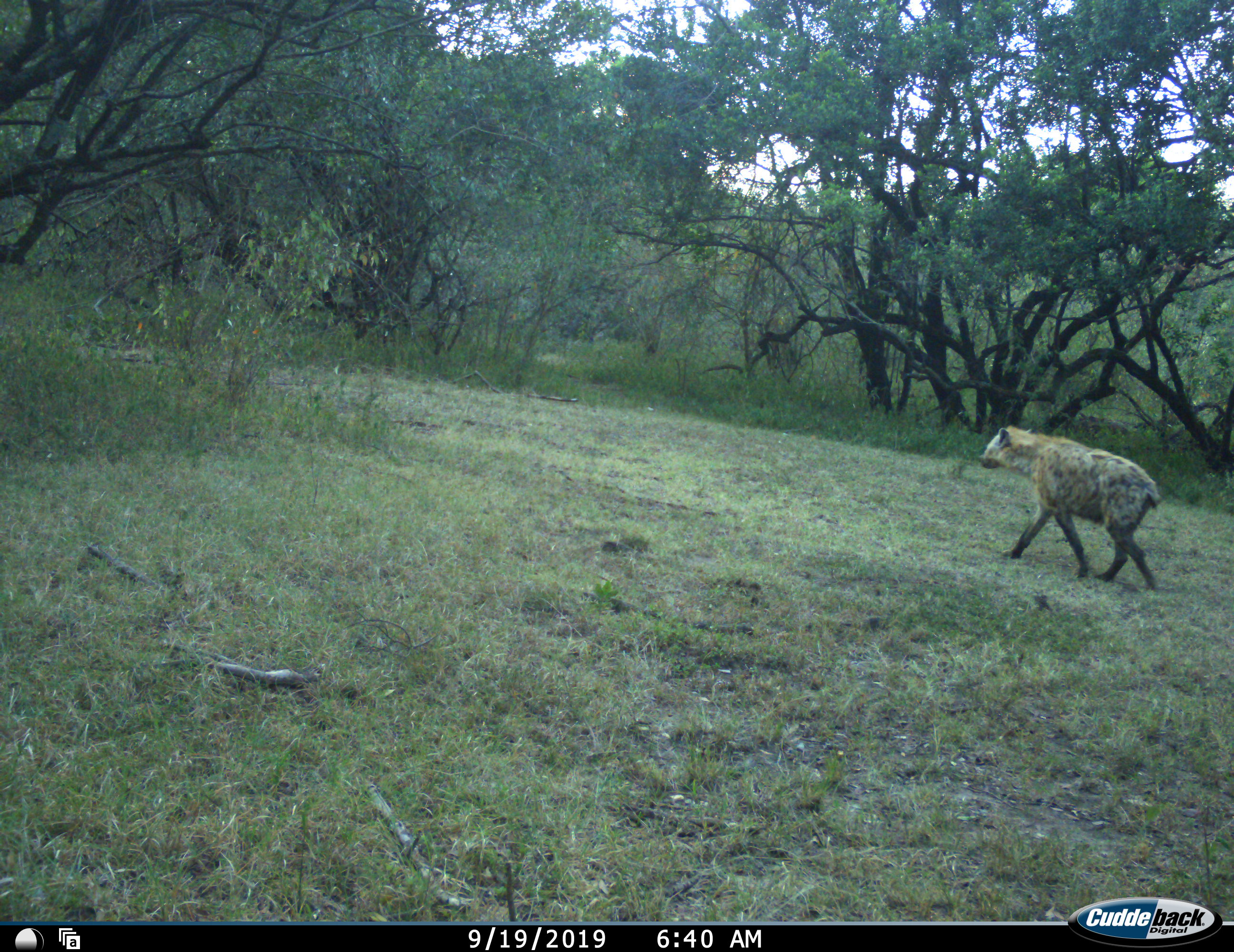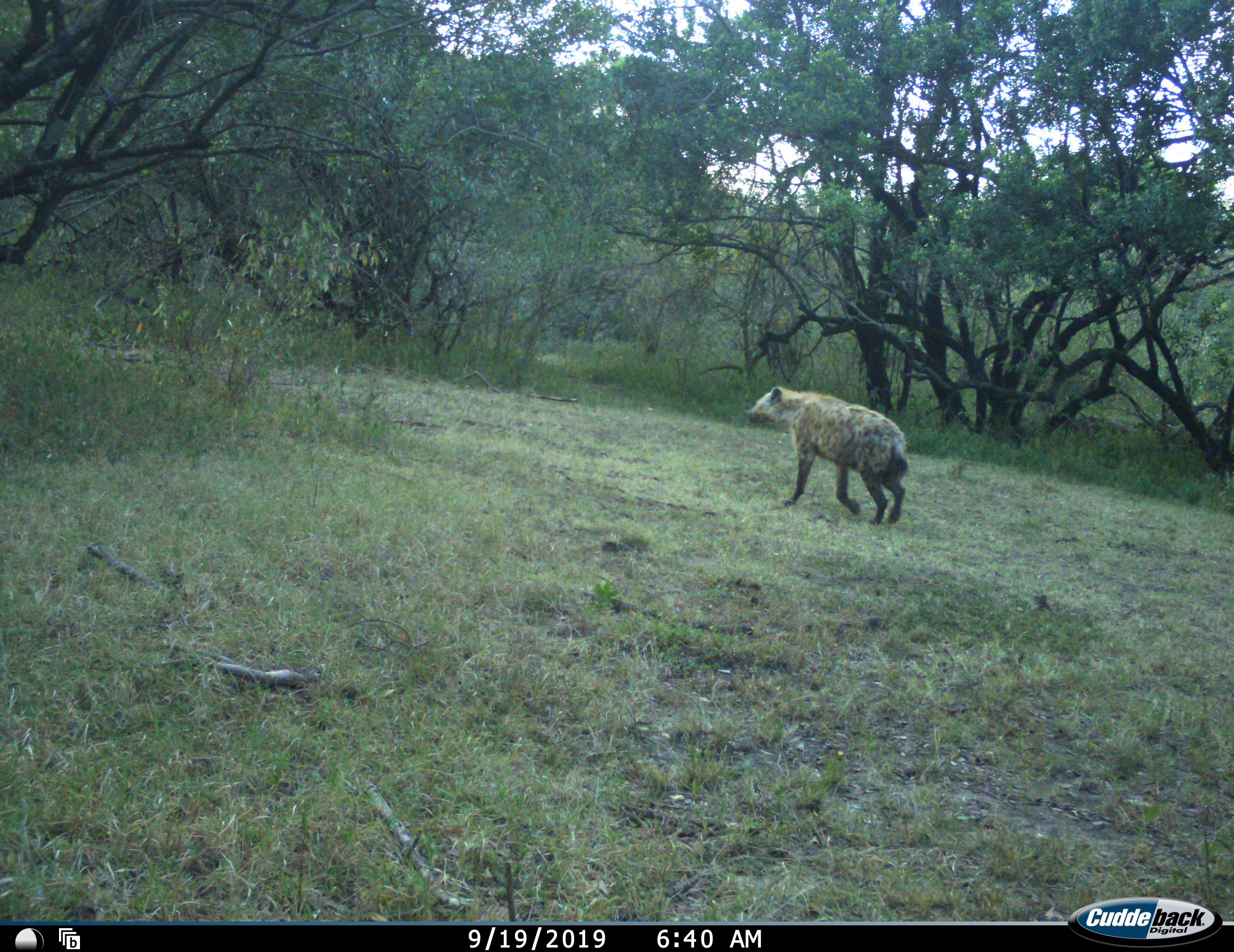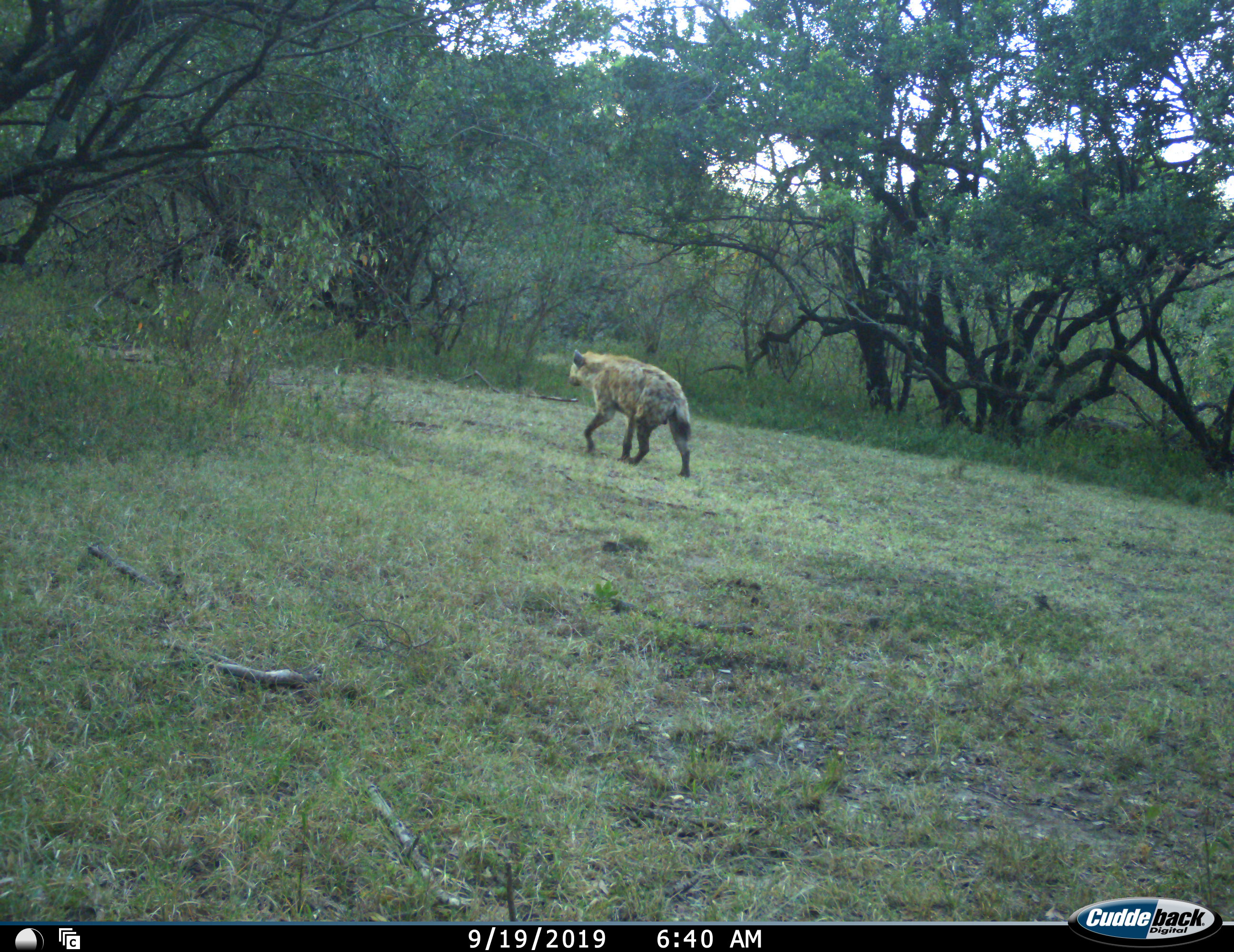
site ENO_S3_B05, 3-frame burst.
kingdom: Animalia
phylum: Chordata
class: Mammalia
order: Carnivora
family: Hyaenidae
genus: Crocuta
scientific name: Crocuta crocuta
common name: spotted hyena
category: hyenaspotted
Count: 1.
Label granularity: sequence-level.